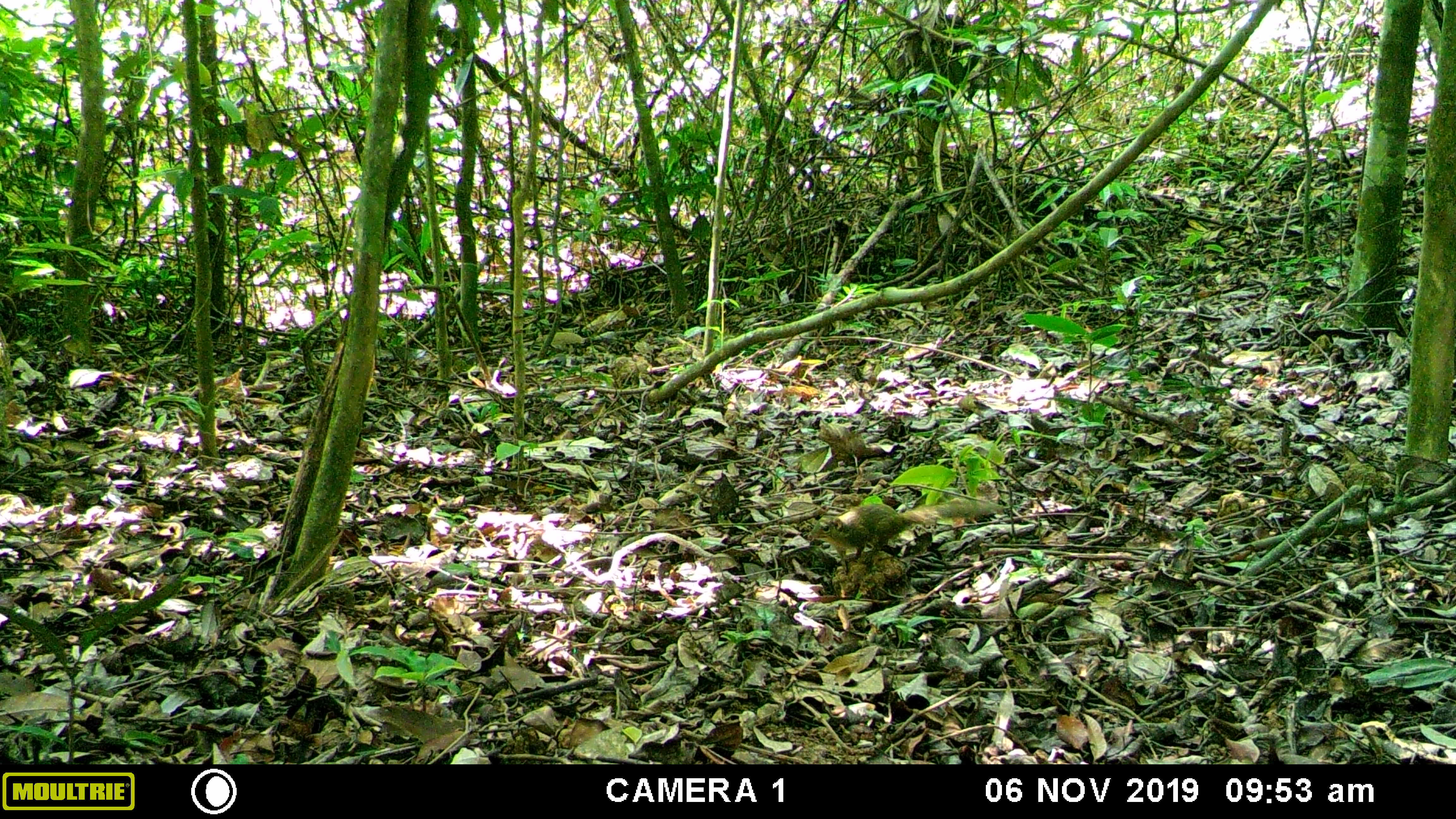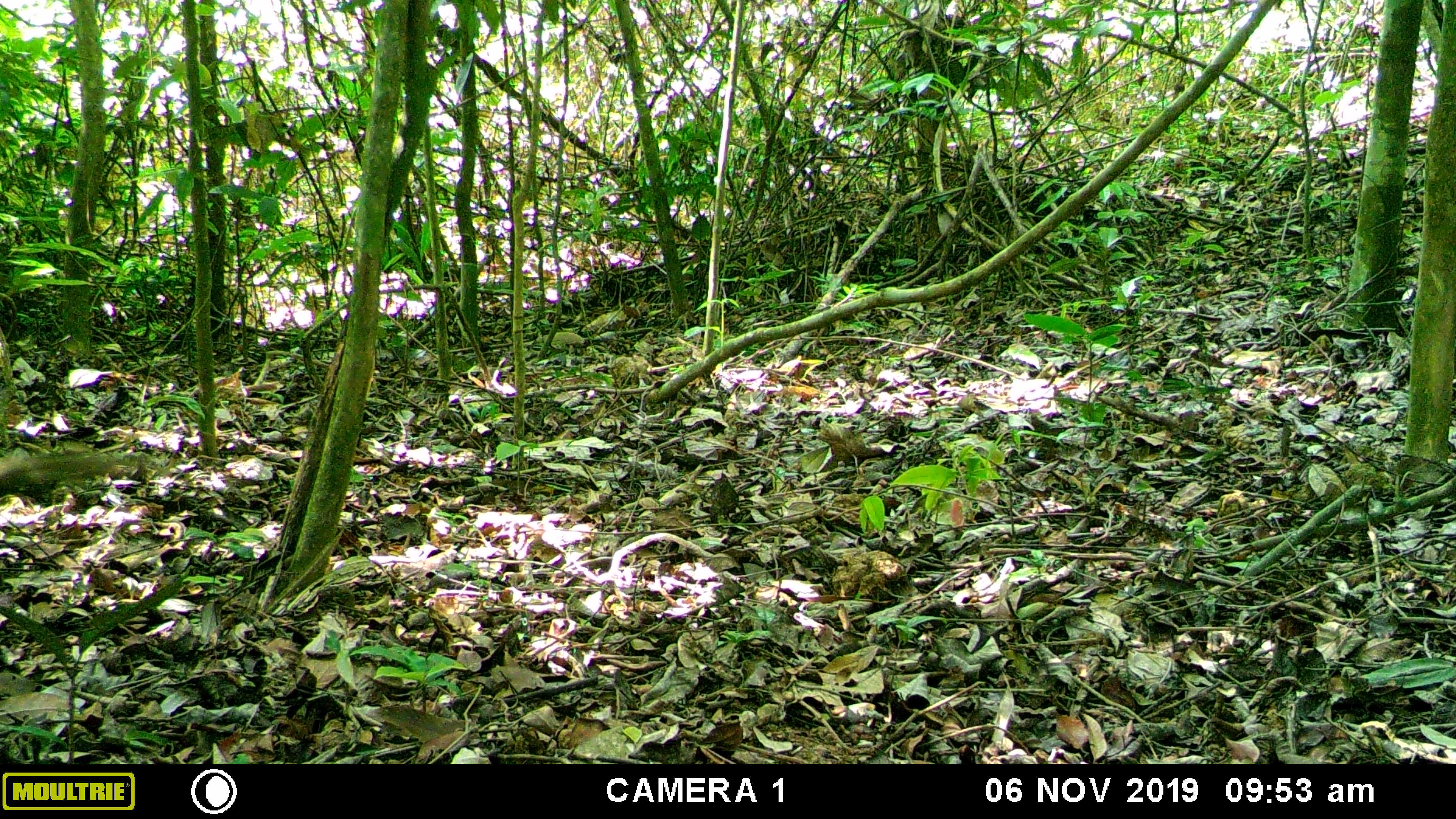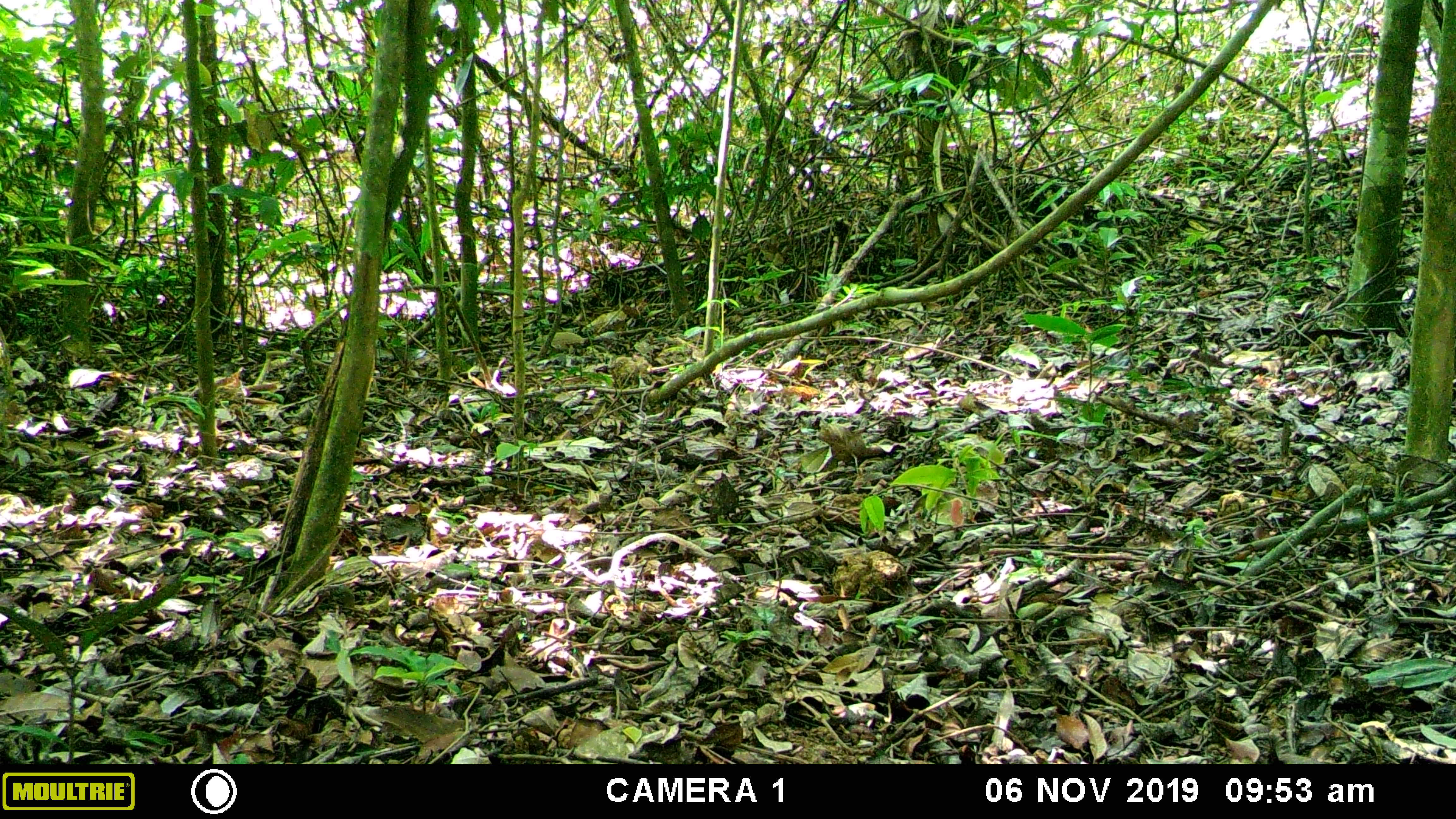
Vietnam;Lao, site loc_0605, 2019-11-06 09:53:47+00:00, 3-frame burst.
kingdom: Animalia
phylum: Chordata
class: Mammalia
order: Scandentia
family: Tupaiidae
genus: Tupaia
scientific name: Tupaia belangeri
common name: northern treeshrew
Northern treeshrew (Tupaia belangeri). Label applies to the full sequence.